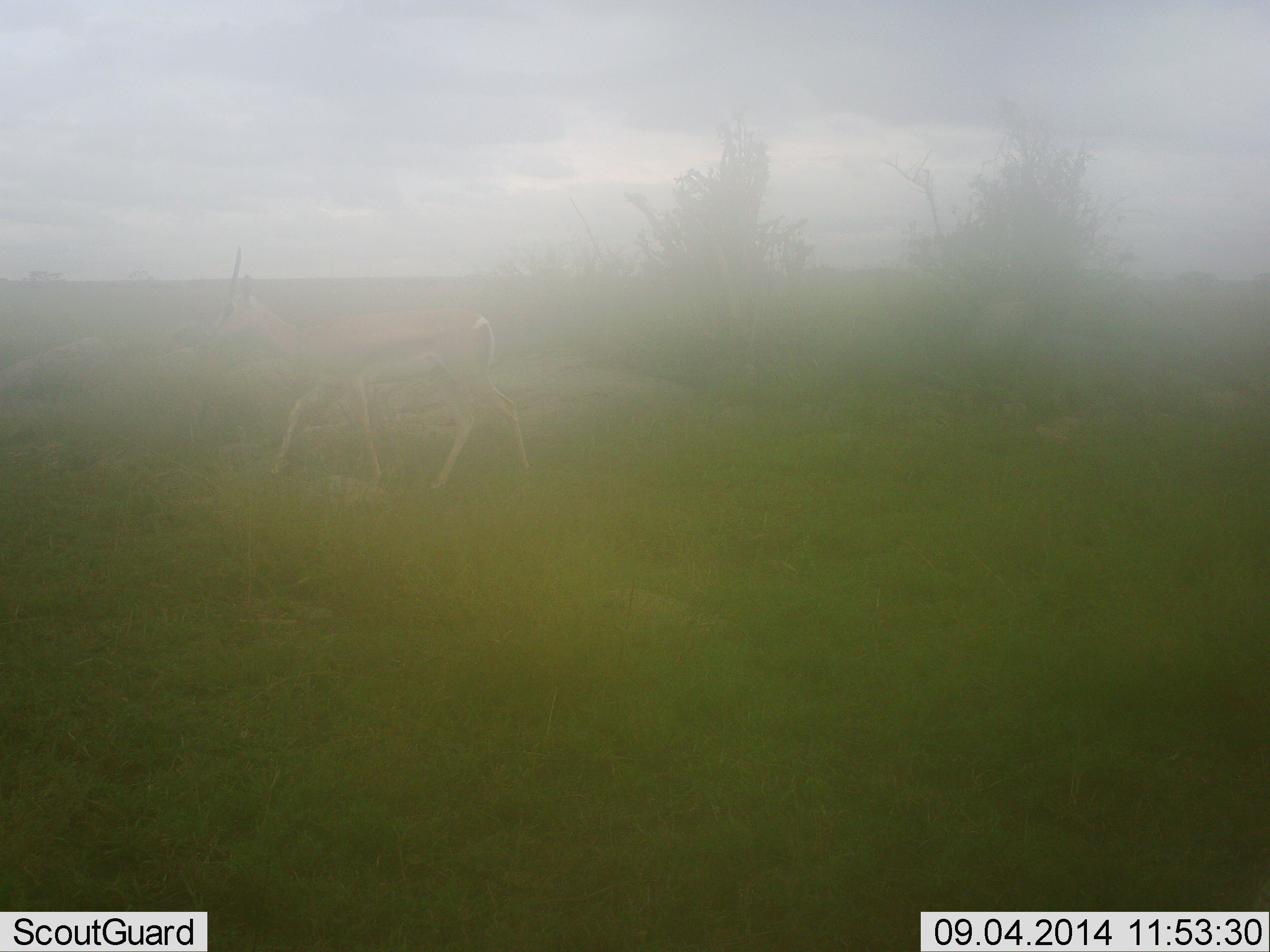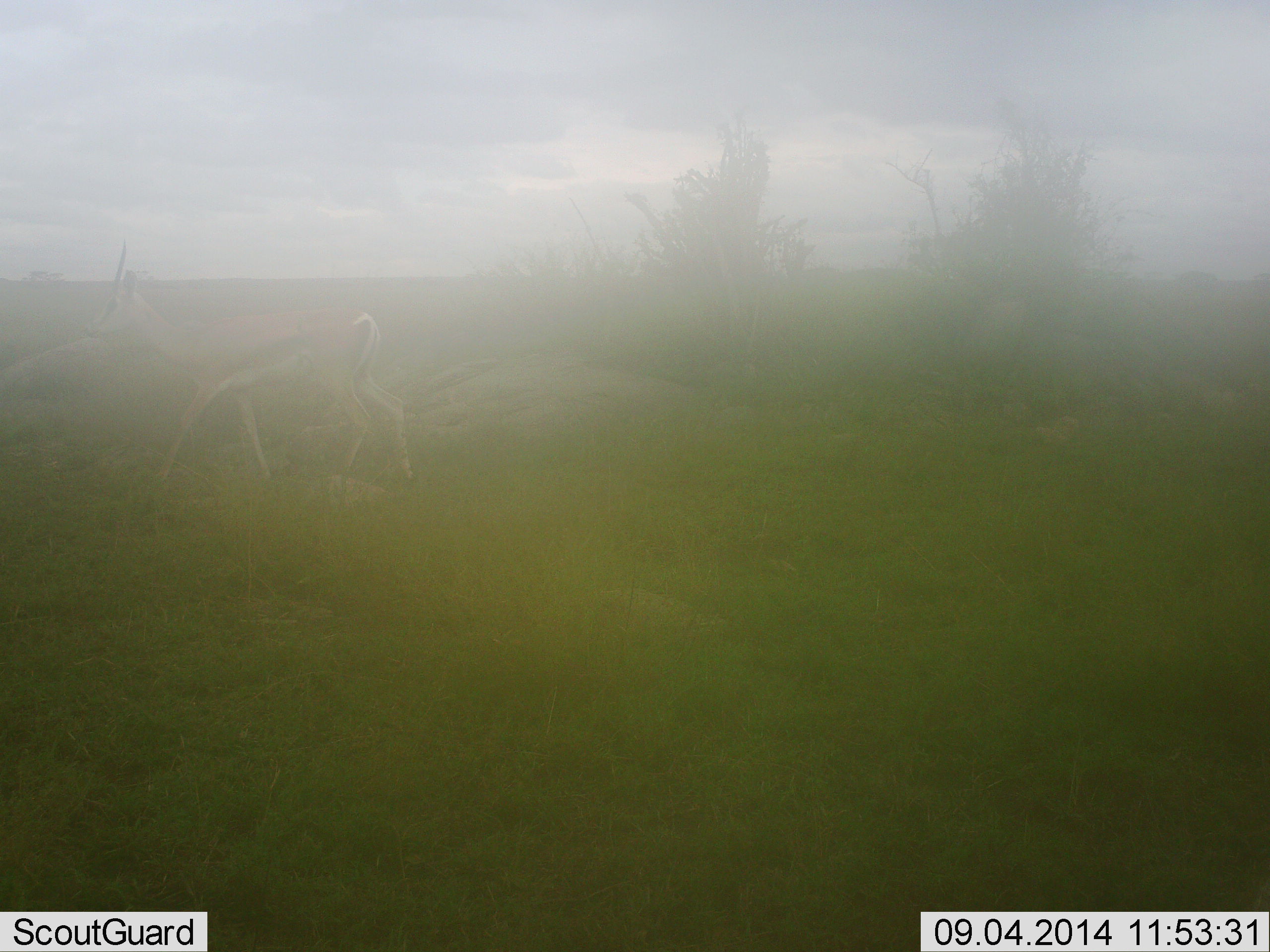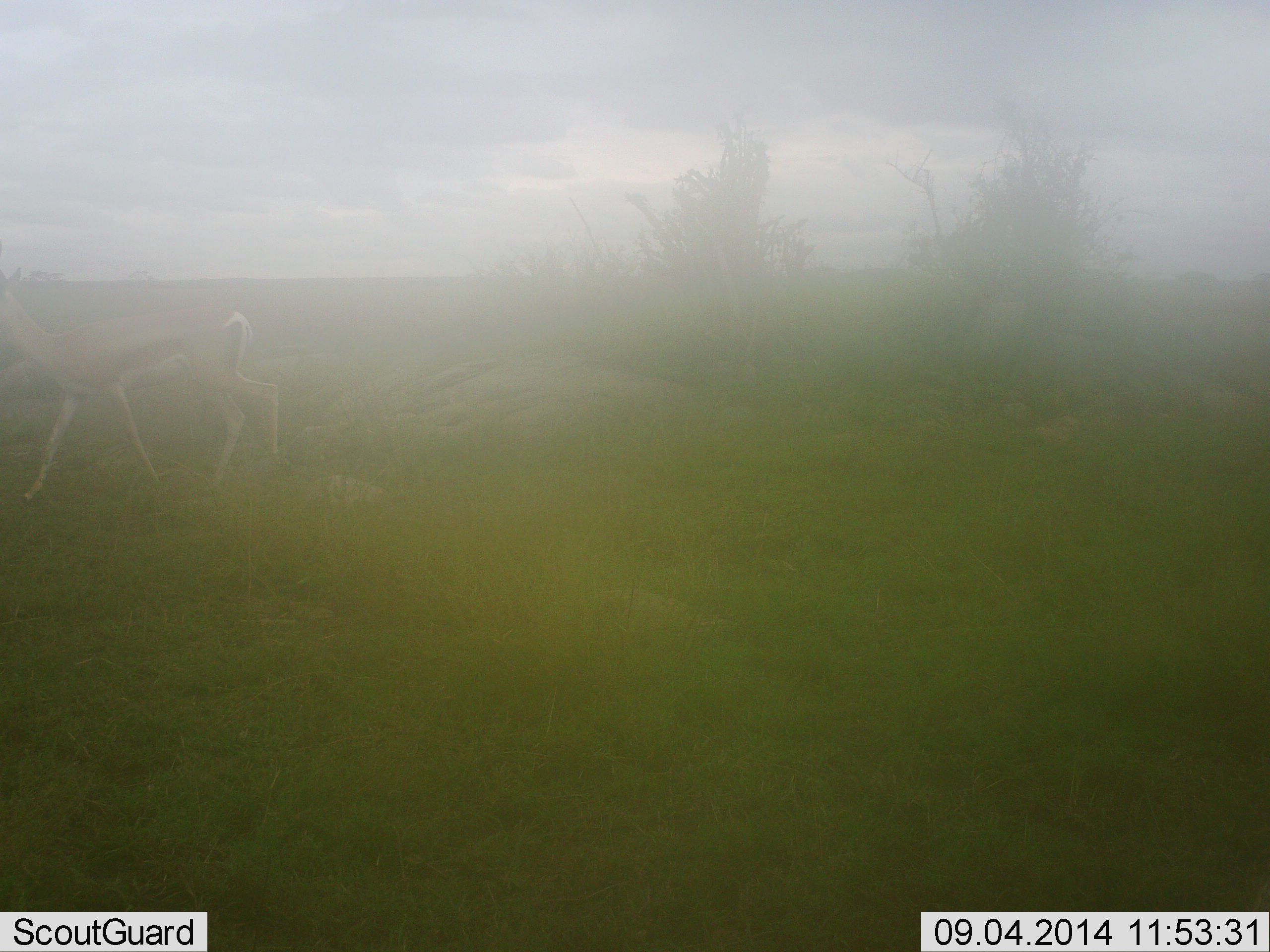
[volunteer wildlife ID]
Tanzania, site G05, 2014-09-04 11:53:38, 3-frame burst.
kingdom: Animalia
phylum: Chordata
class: Mammalia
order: Artiodactyla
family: Bovidae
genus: Eudorcas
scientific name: Eudorcas thomsonii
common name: thomson's gazelle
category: gazellethomsons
Gazellethomsons (thomson's gazelle) (Eudorcas thomsonii), count 1. Behavior (volunteer vote fractions): standing 10%, resting 0%, moving 90%, interacting 0%. Young present (vote fraction): 0%. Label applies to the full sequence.